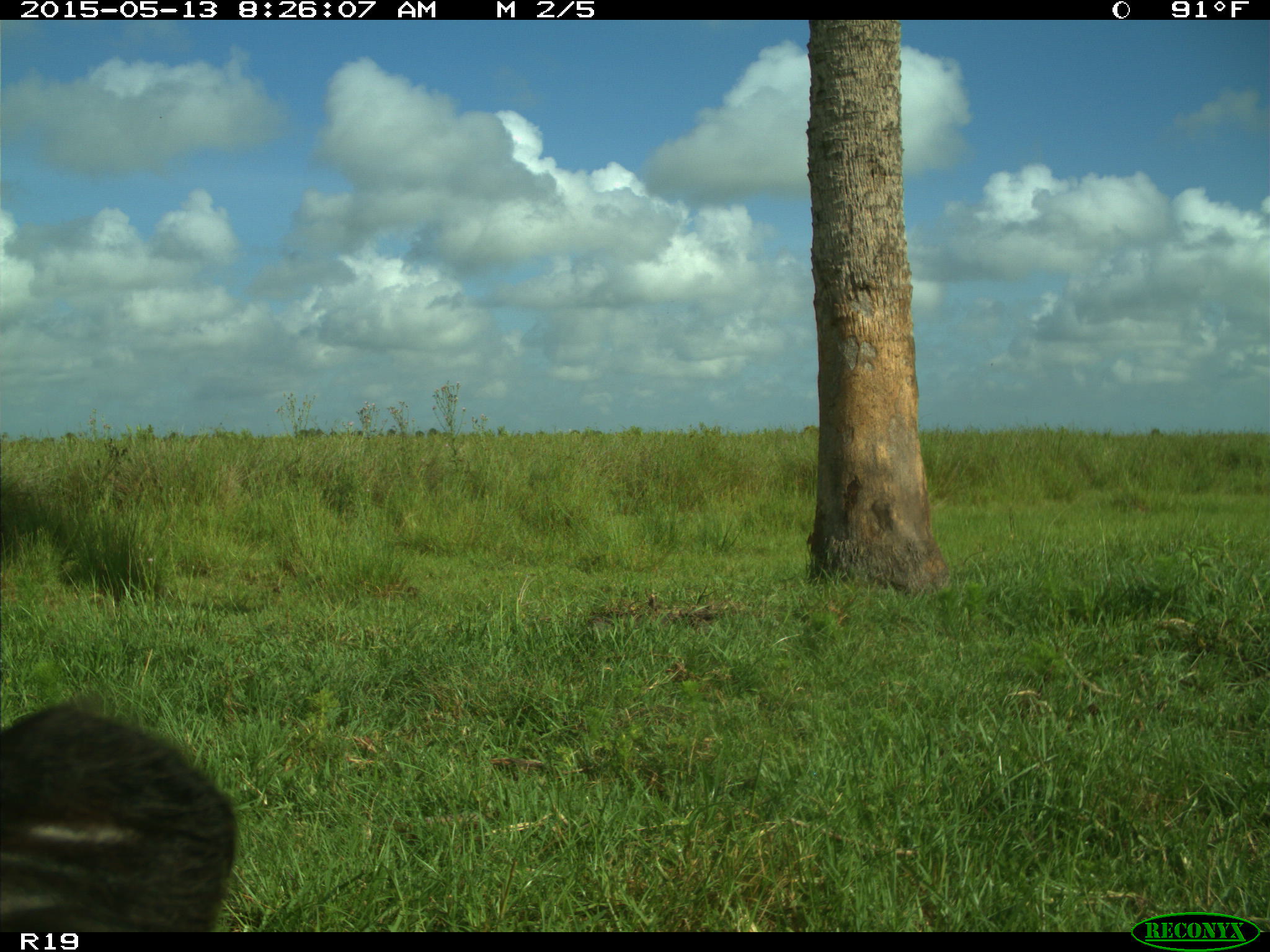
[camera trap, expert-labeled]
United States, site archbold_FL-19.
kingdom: Animalia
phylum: Chordata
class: Mammalia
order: Artiodactyla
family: Bovidae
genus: Bos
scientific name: Bos taurus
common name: domestic cow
Bos taurus (domestic cow).